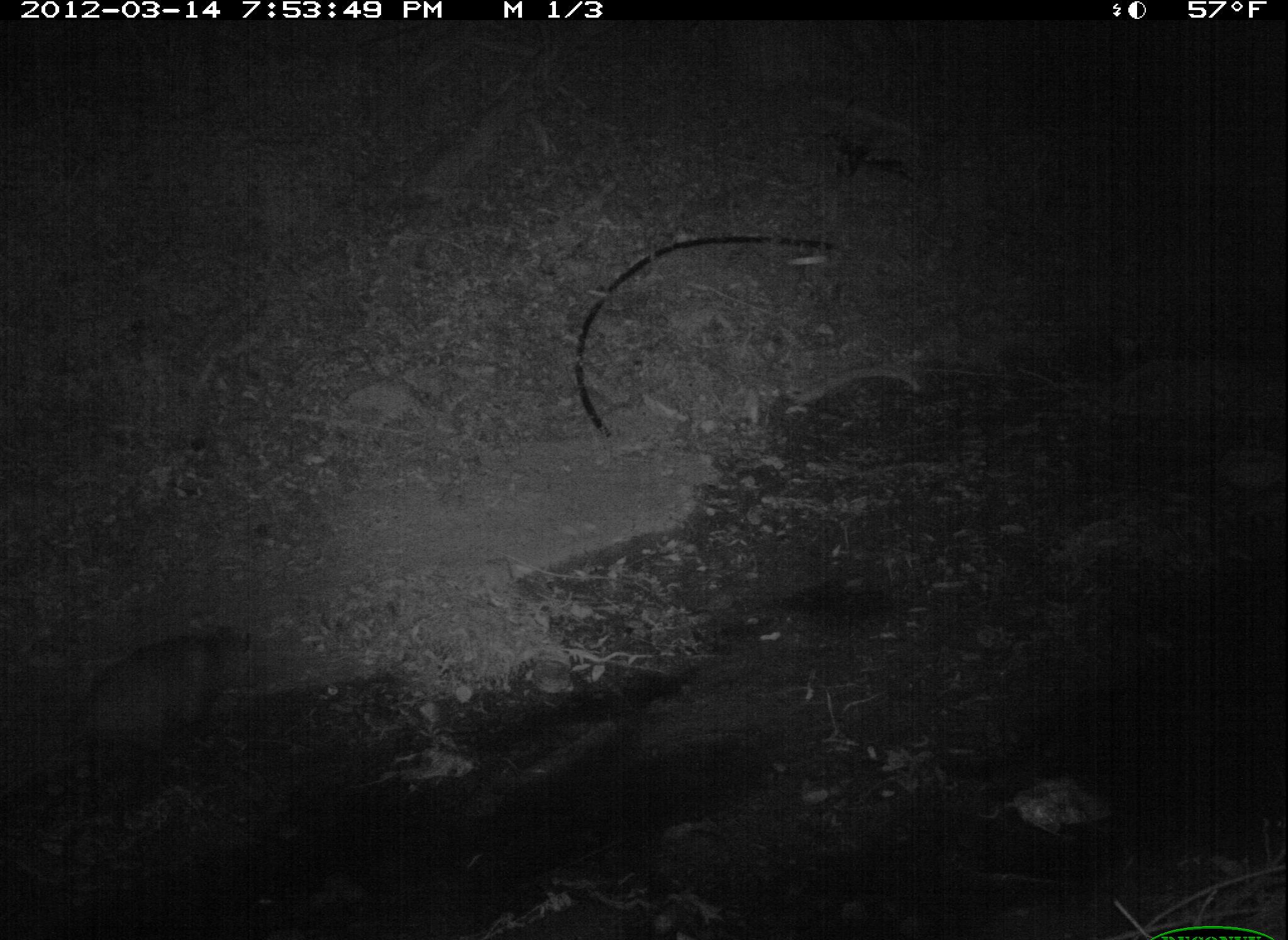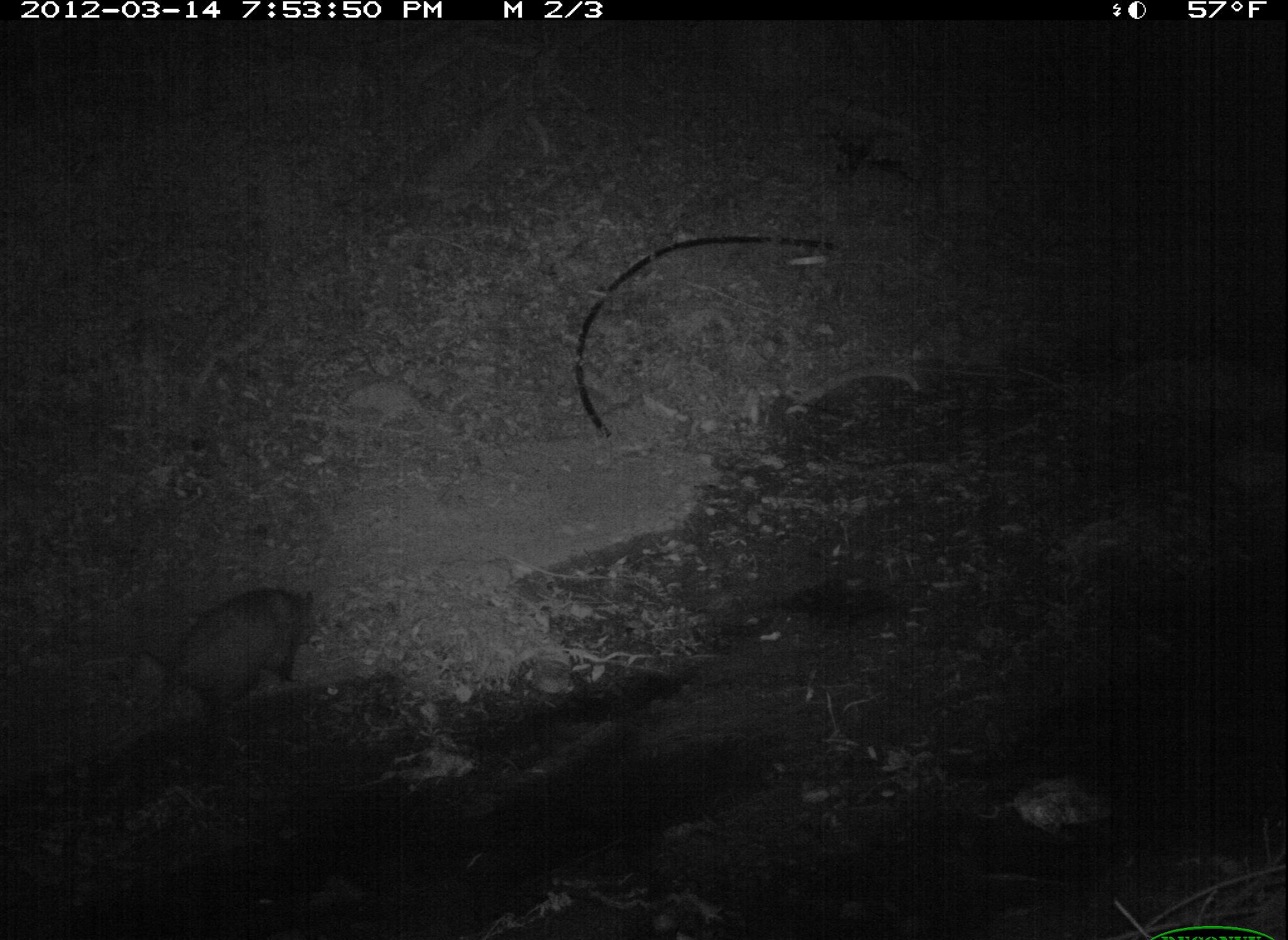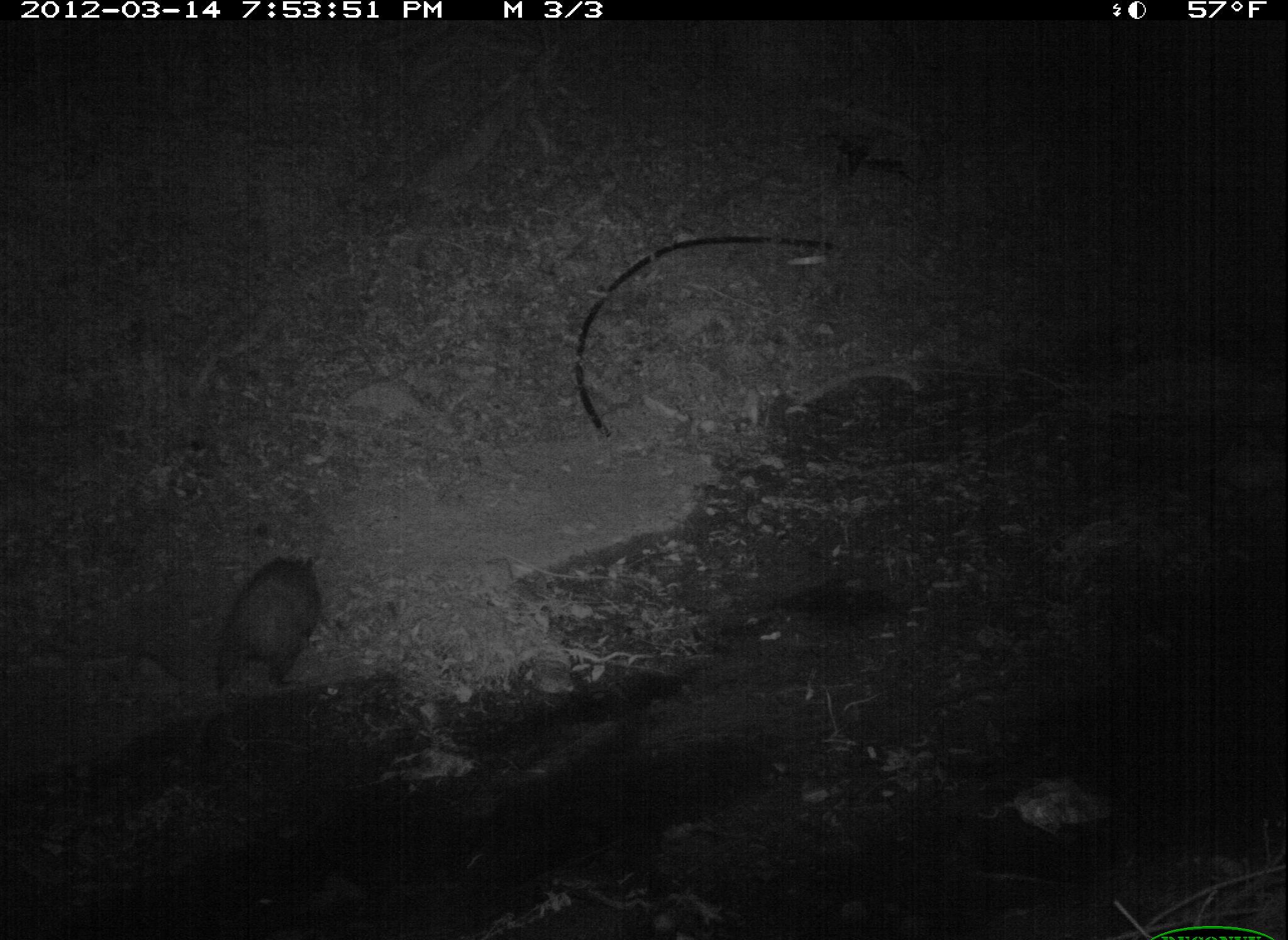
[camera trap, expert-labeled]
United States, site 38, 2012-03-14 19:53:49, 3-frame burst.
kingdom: Animalia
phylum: Chordata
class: Mammalia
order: Didelphimorphia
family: Didelphidae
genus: Didelphis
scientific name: Didelphis virginiana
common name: virginia opossum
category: opossum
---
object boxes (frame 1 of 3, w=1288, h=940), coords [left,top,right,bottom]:
opossum: [52,610,266,776]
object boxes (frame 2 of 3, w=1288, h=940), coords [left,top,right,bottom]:
opossum: [113,577,348,754]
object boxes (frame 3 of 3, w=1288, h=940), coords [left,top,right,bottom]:
opossum: [198,543,338,739]